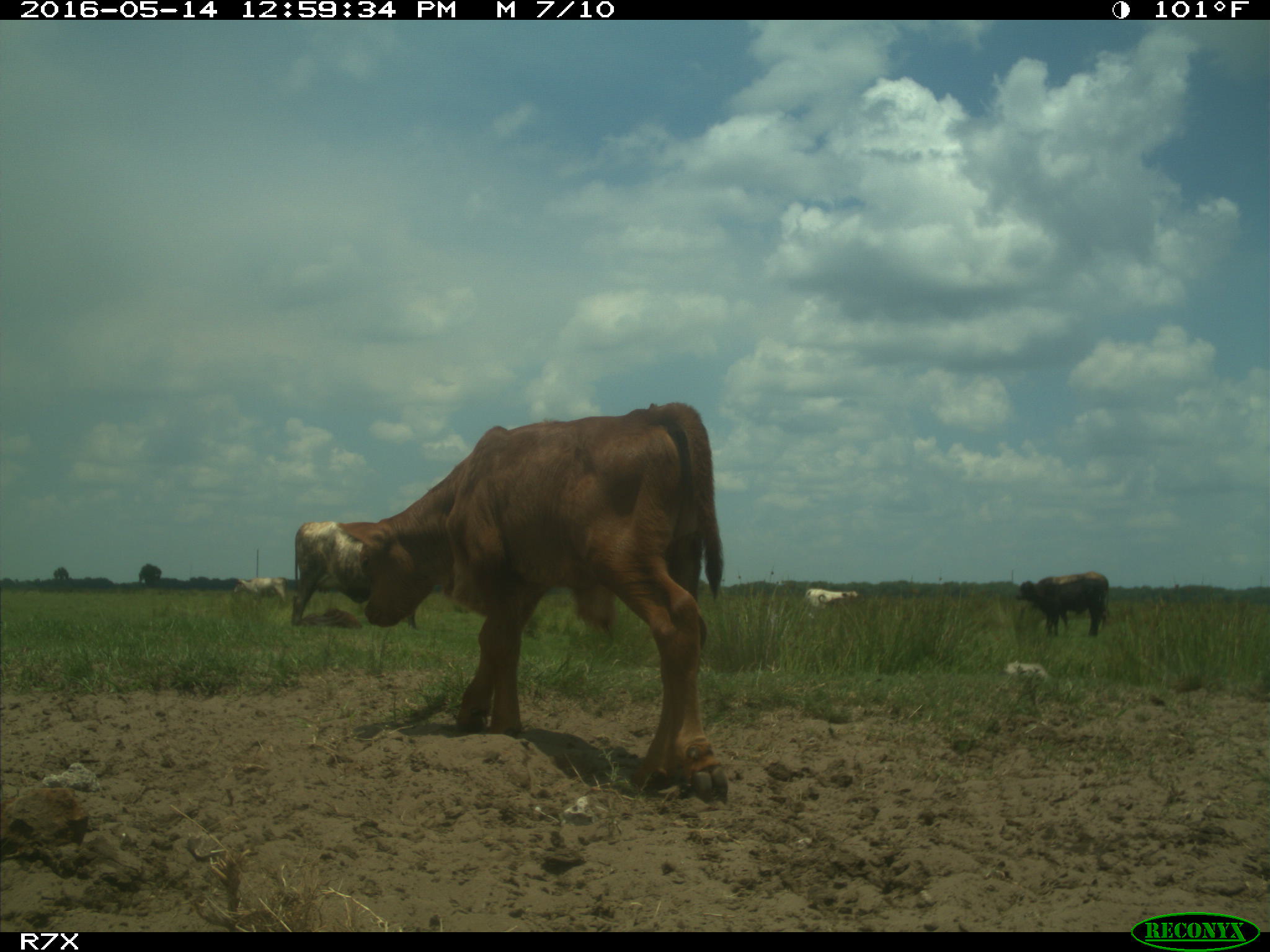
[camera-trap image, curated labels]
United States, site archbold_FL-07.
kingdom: Animalia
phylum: Chordata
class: Mammalia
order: Artiodactyla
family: Bovidae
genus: Bos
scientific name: Bos taurus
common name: domestic cow